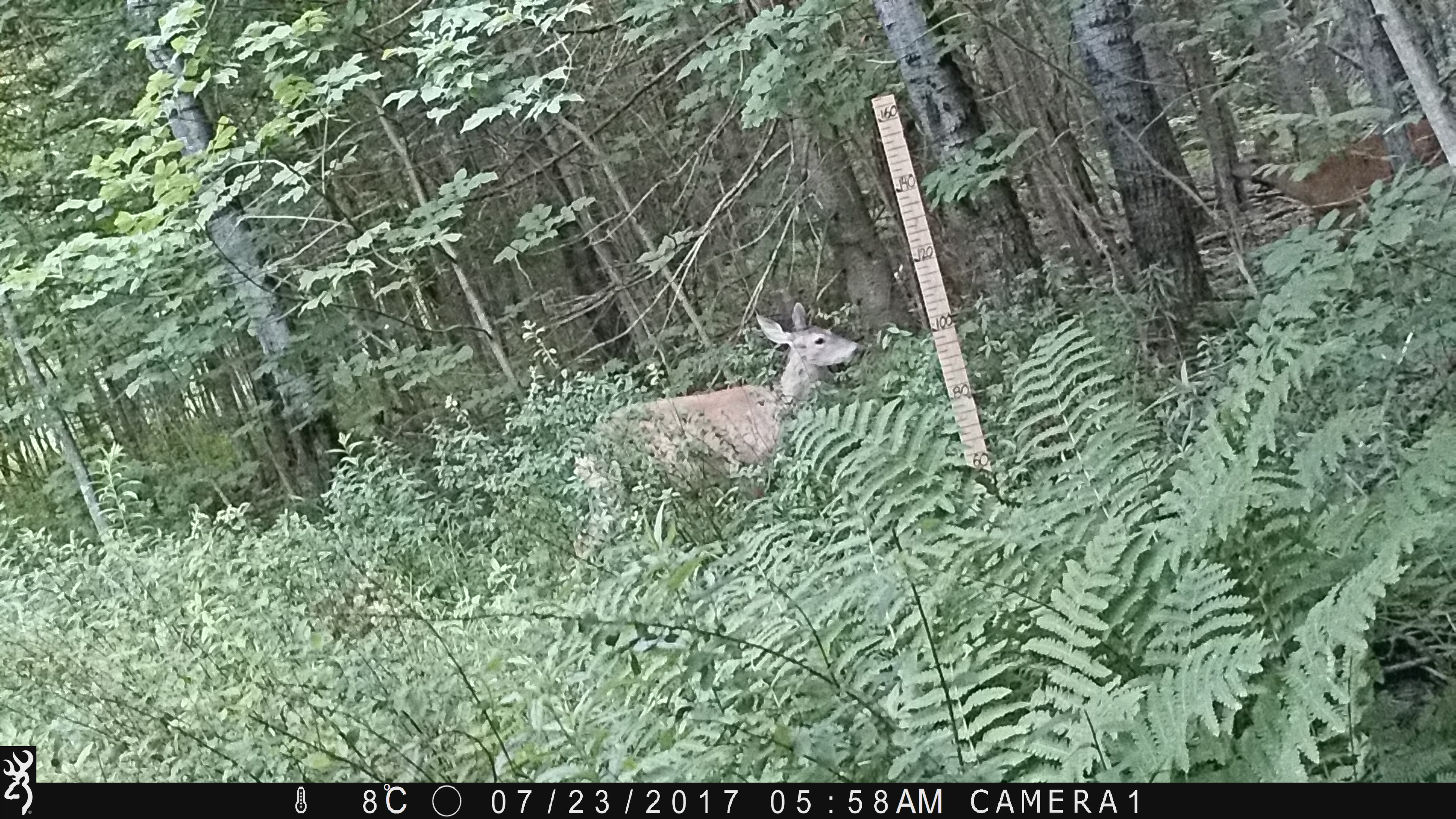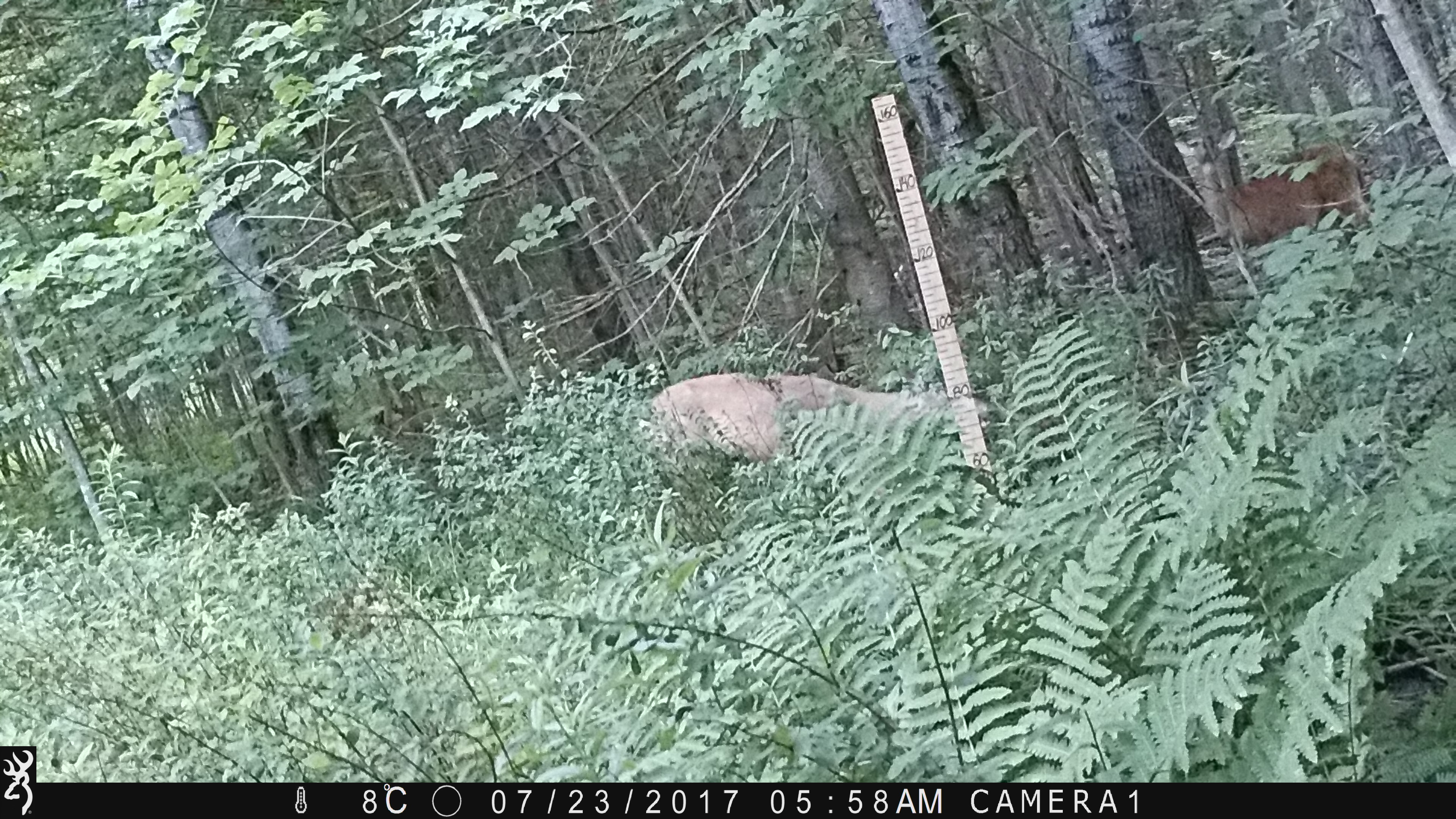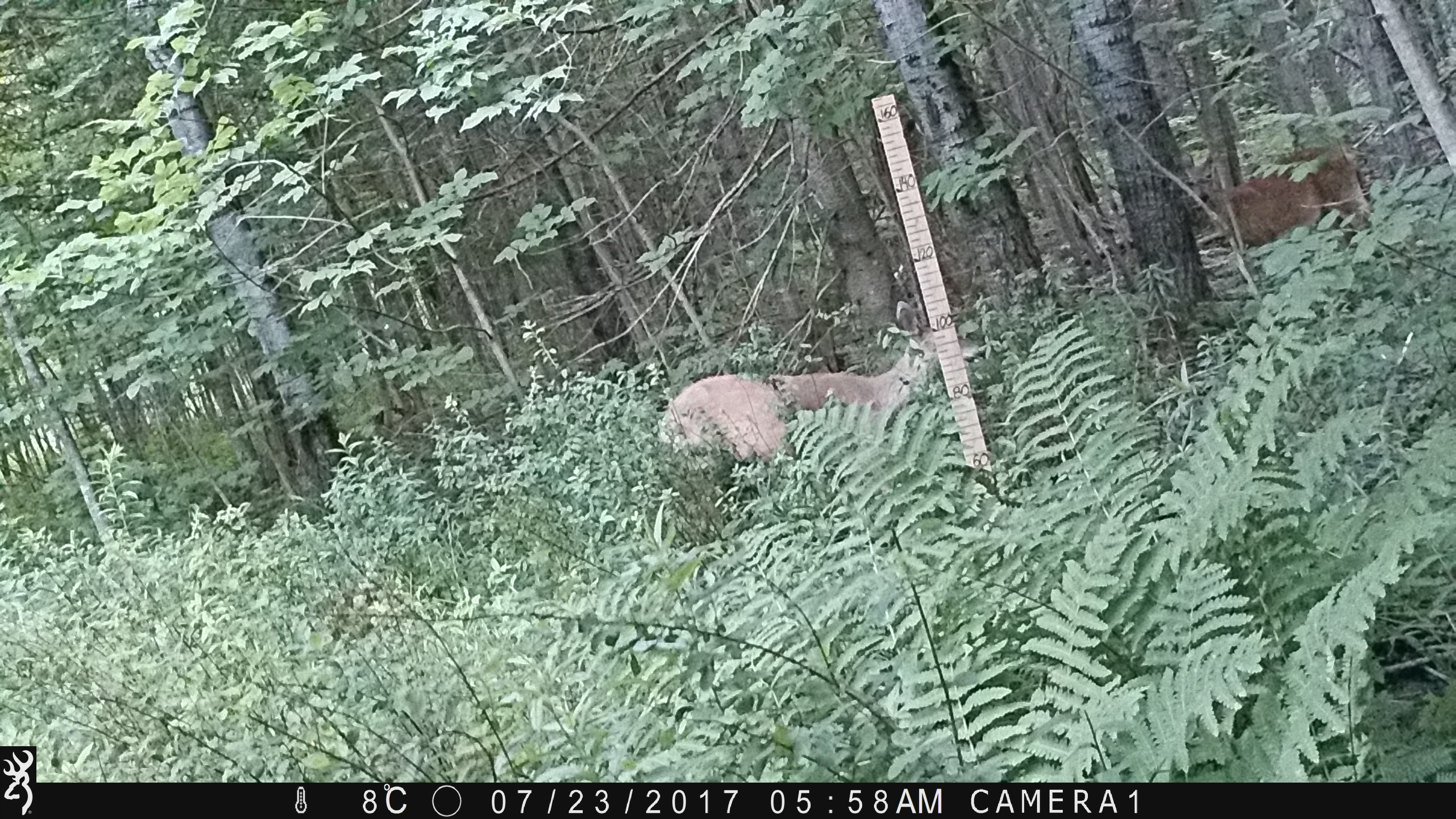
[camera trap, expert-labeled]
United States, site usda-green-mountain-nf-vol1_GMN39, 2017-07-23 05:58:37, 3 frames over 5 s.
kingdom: Animalia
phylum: Chordata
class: Mammalia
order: Artiodactyla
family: Cervidae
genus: Odocoileus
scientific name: Odocoileus virginianus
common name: white-tailed deer